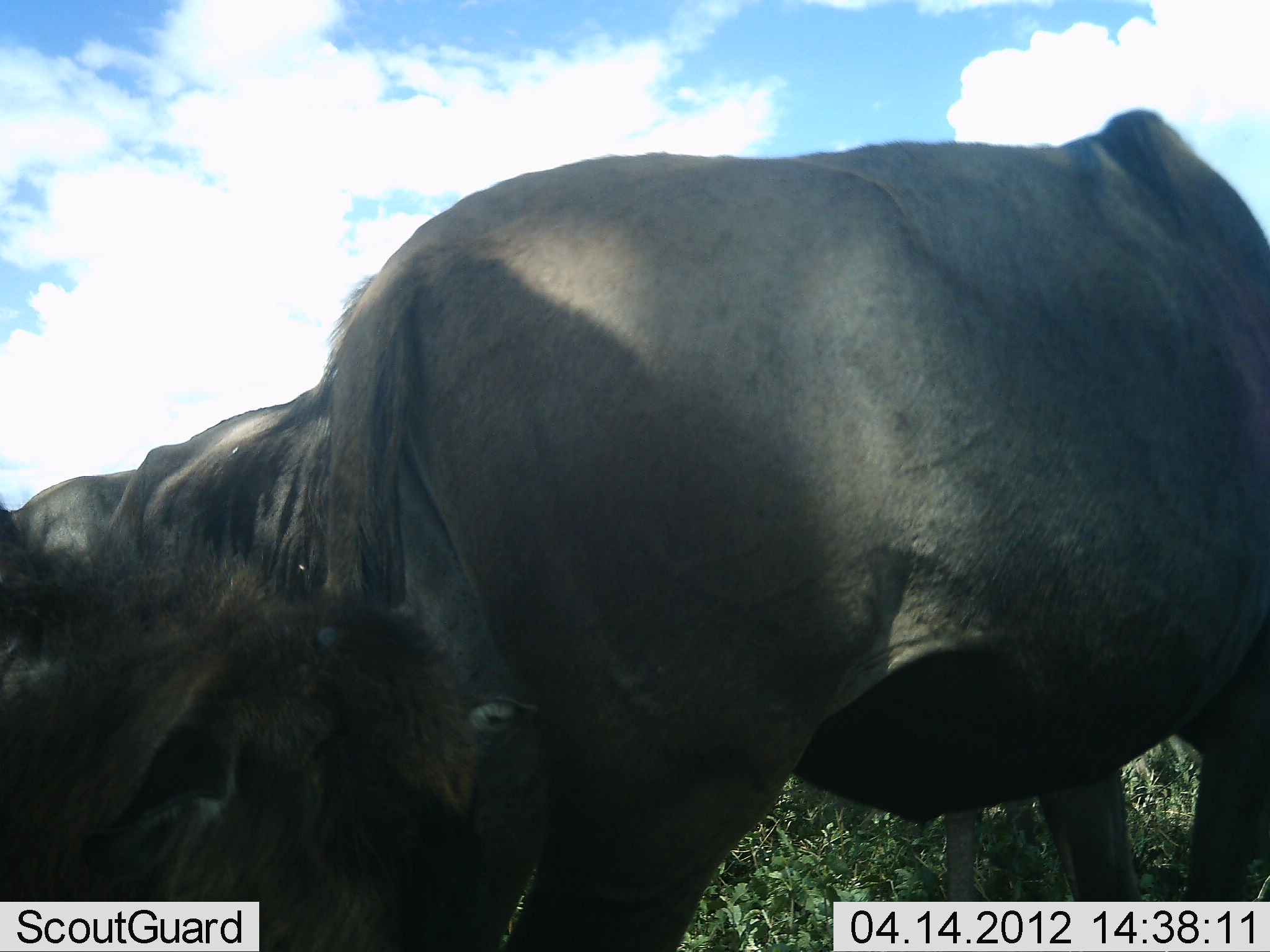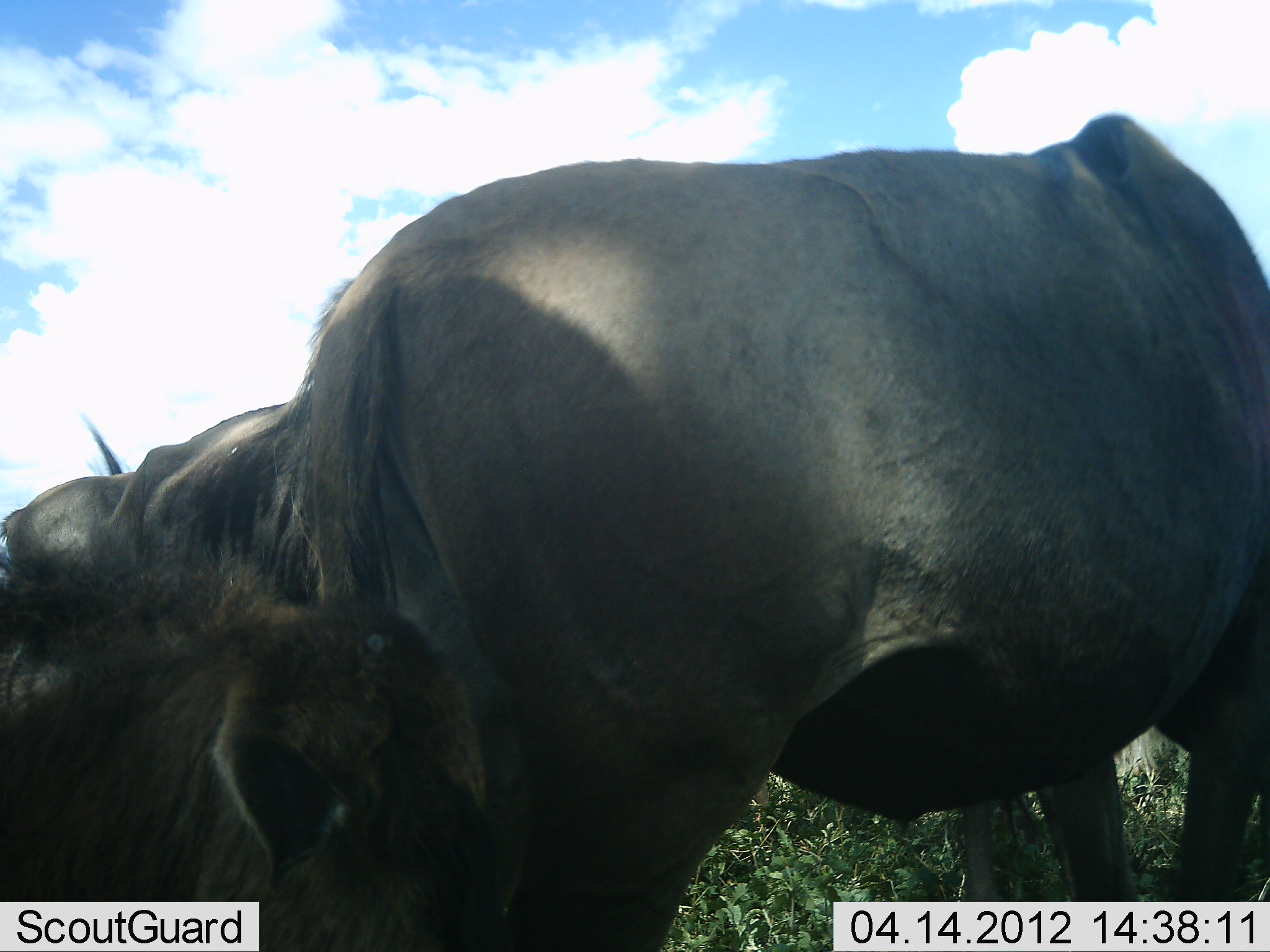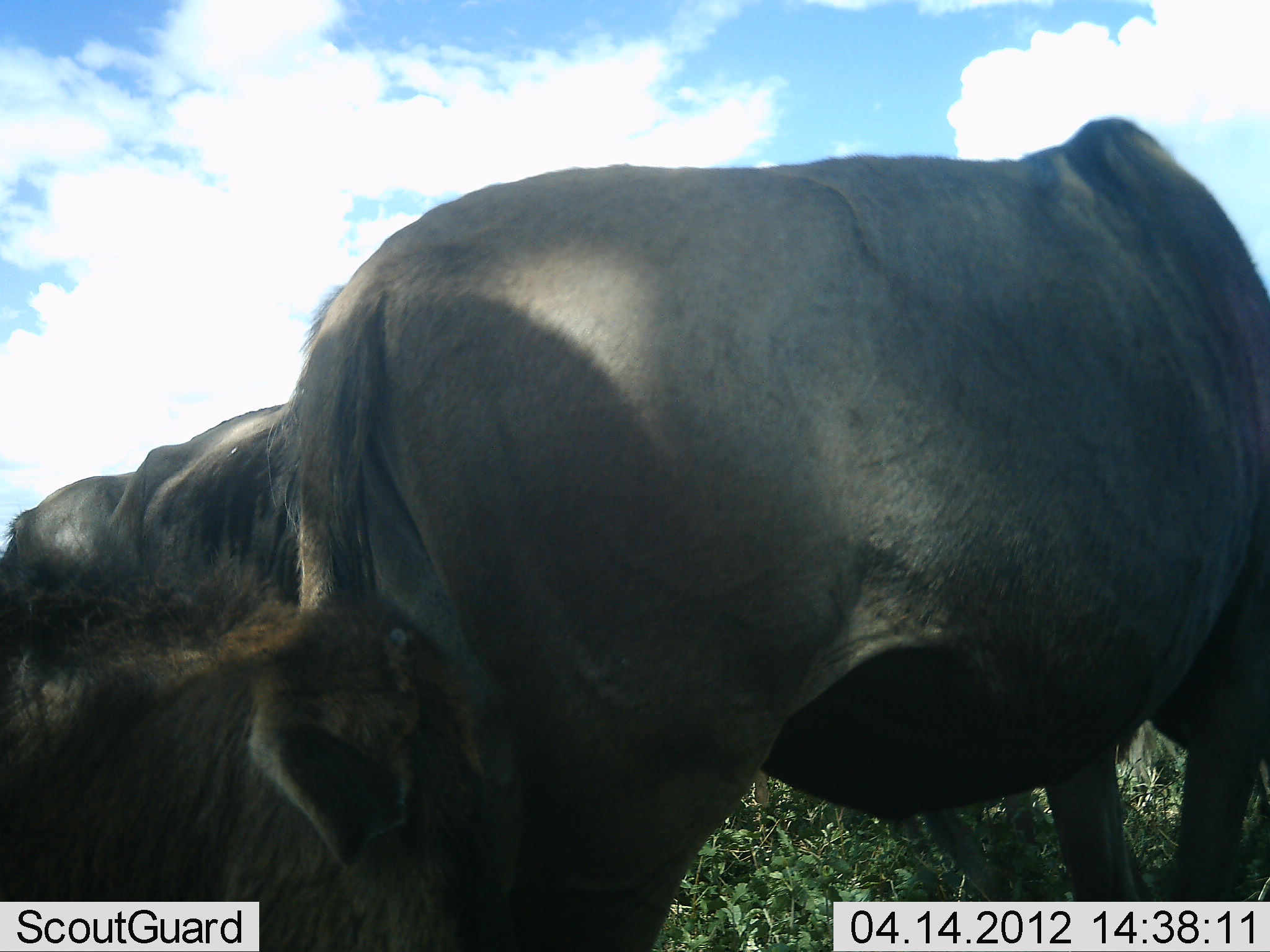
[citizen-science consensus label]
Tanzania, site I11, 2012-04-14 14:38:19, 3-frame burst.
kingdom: Animalia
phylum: Chordata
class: Mammalia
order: Artiodactyla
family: Bovidae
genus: Connochaetes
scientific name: Connochaetes taurinus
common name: blue wildebeest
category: wildebeest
Wildebeest (blue wildebeest) (Connochaetes taurinus), count 3. Behavior (volunteer vote fractions): standing 89%, resting 41%, moving 0%, interacting 0%. Young present (vote fraction): 48%. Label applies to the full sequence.